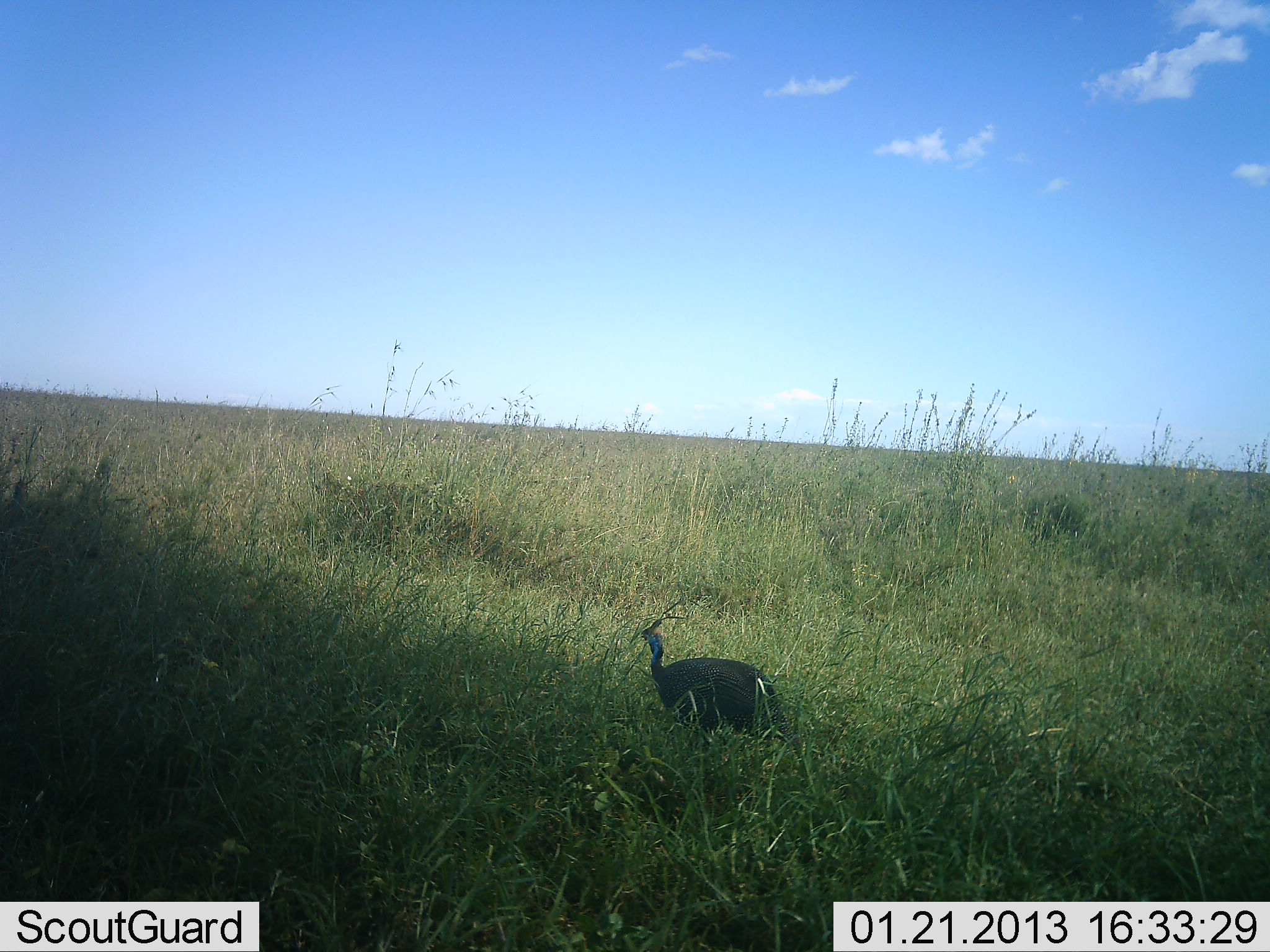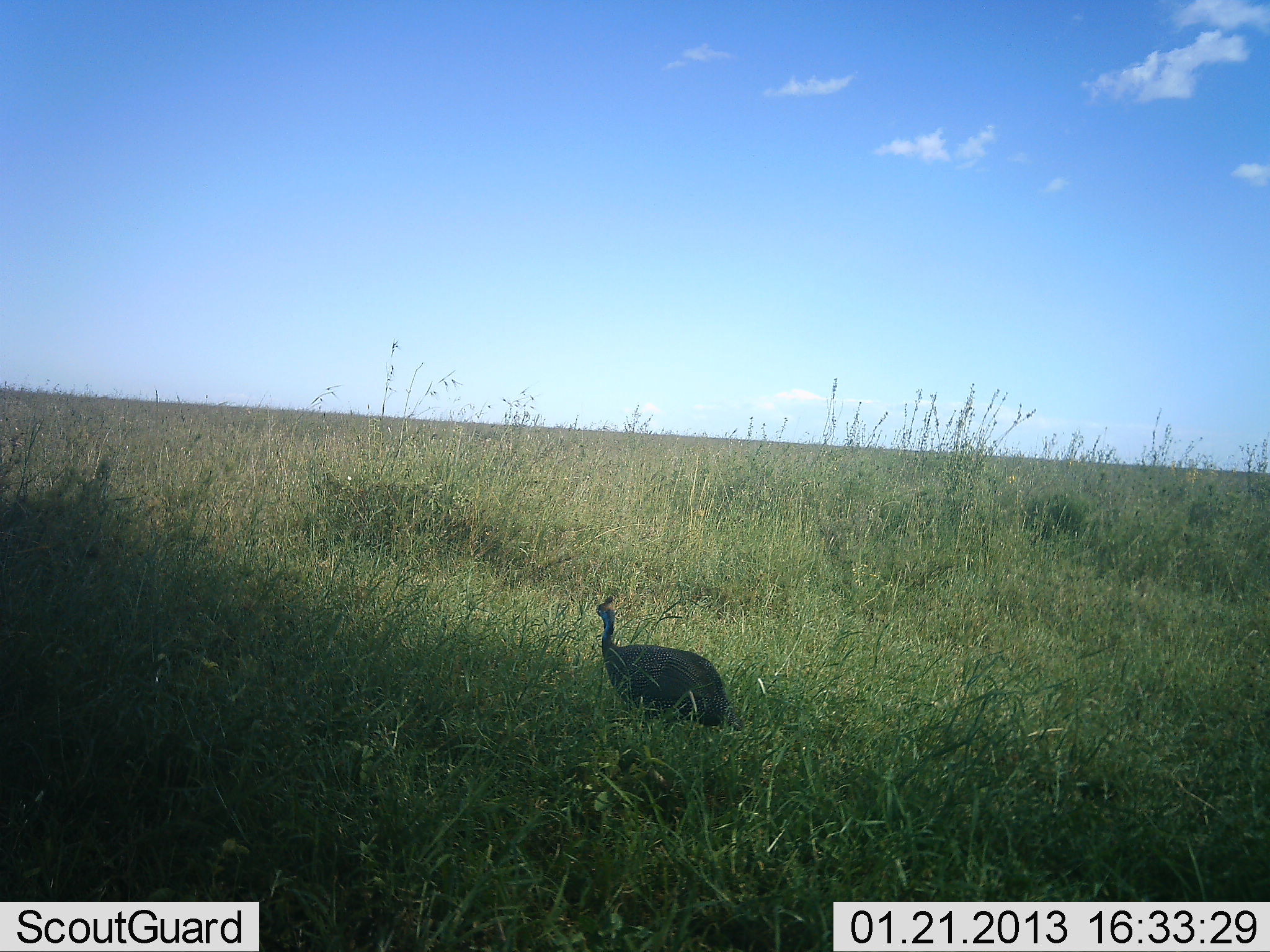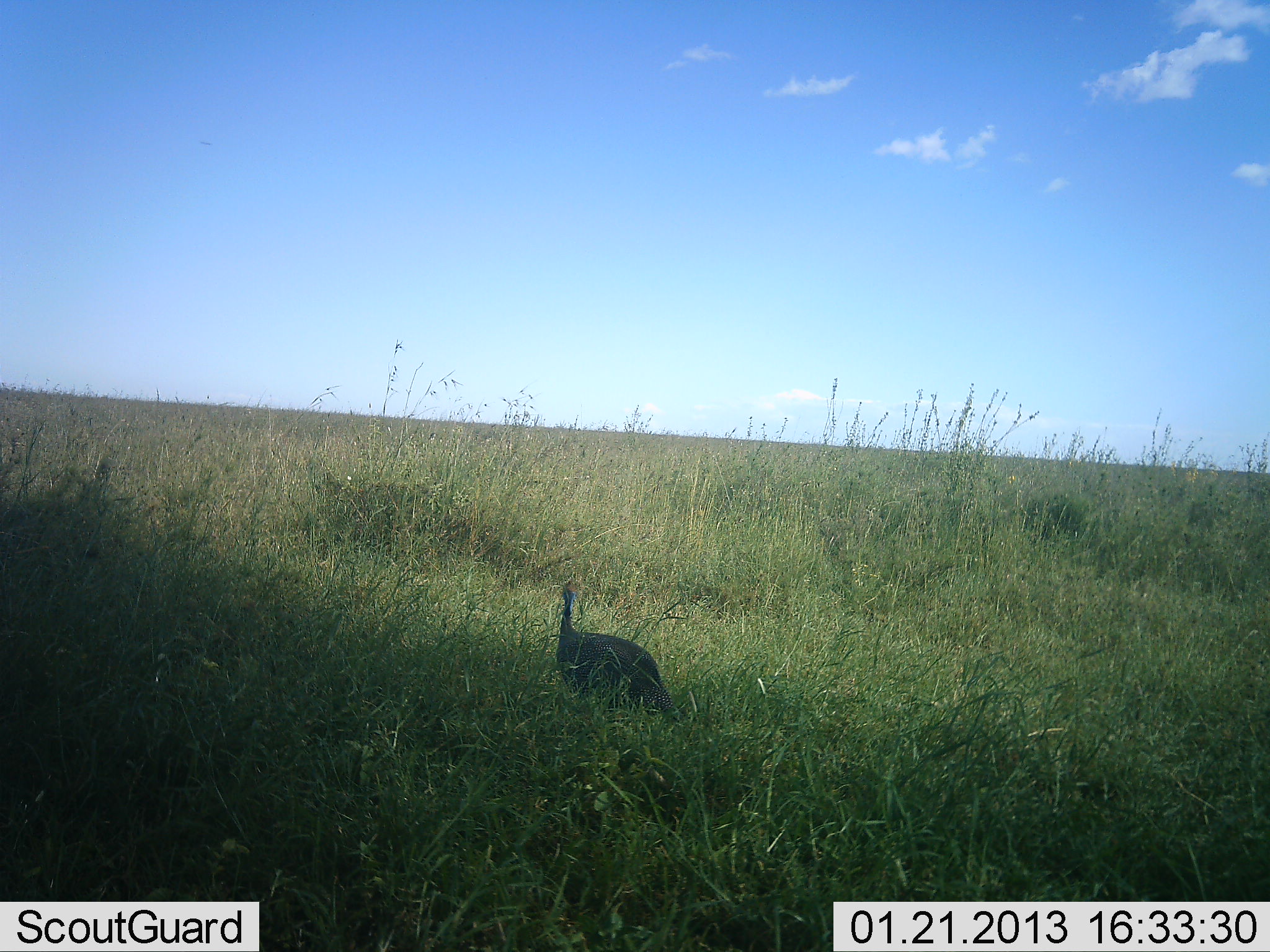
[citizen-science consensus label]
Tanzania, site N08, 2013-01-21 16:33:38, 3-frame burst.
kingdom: Animalia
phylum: Chordata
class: Aves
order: Galliformes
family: Numididae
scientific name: Numididae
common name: guinea fowl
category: guineafowl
Guineafowl (guinea fowl) (Numididae), count 1. Behavior (volunteer vote fractions): standing 29%, resting 0%, moving 71%, interacting 0%. Young present (vote fraction): 0%. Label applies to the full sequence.